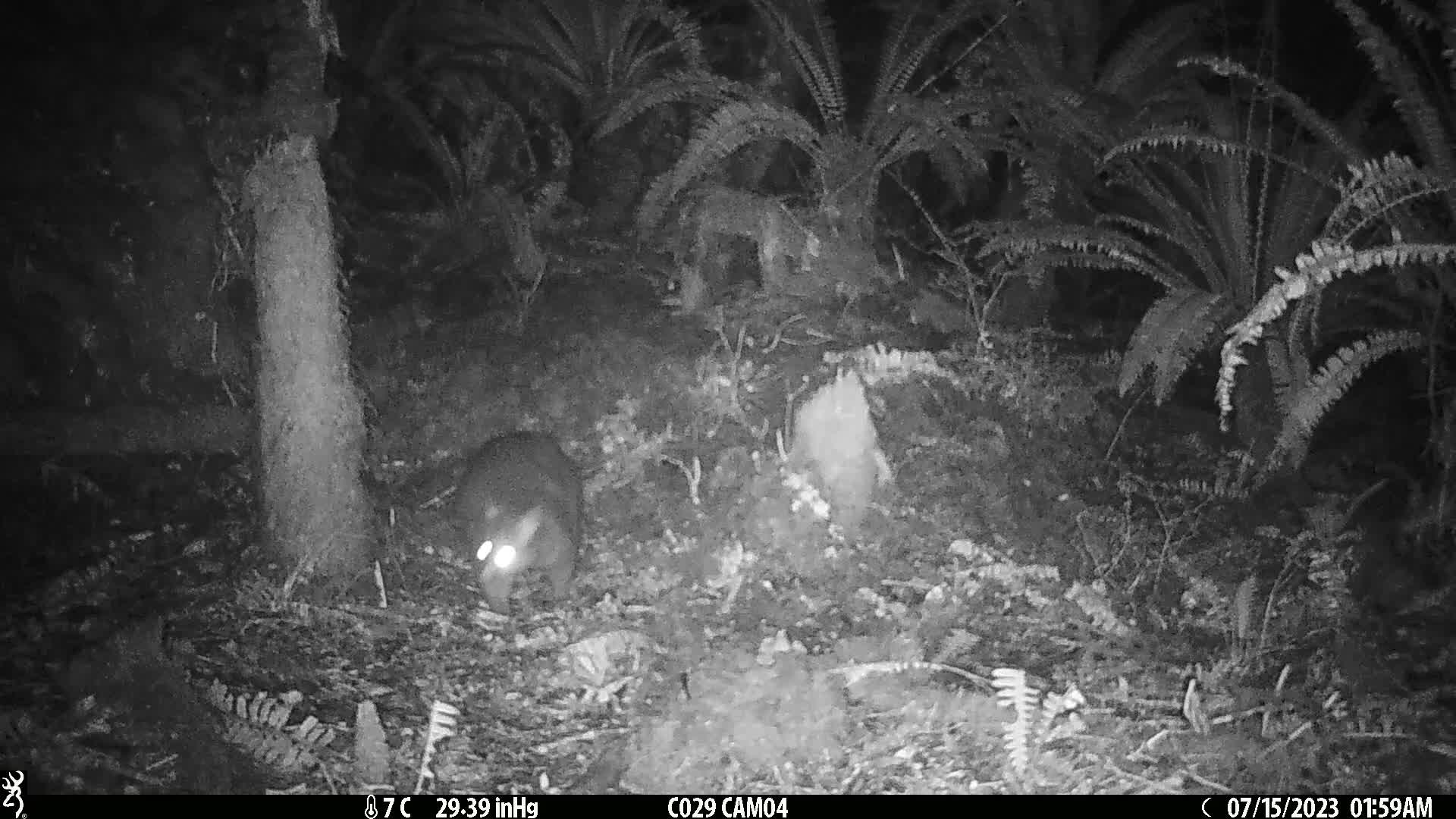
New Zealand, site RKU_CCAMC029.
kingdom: Animalia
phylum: Chordata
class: Mammalia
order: Diprotodontia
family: Phalangeridae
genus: Trichosurus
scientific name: Trichosurus vulpecula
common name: common brushtail possum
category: possum